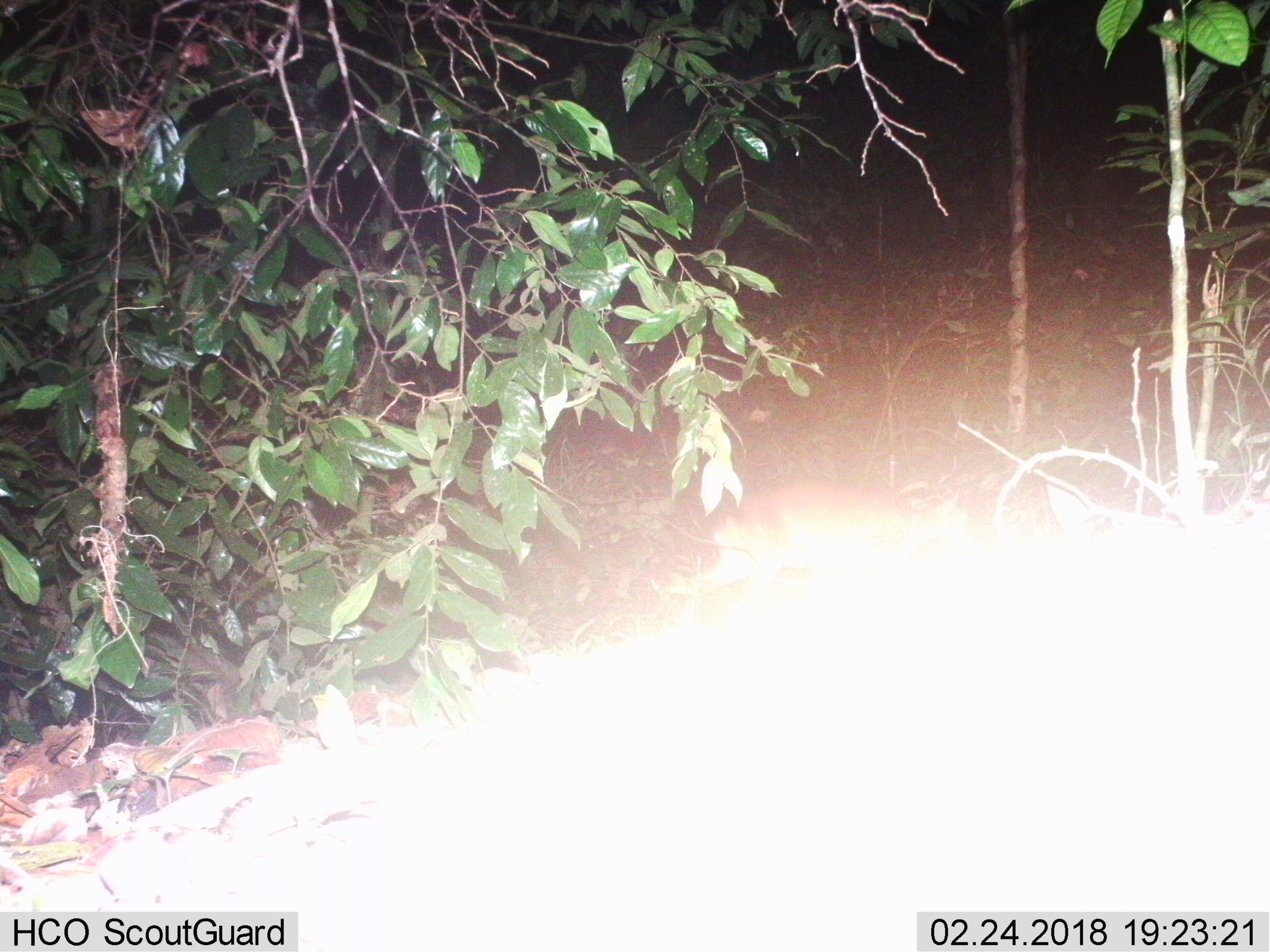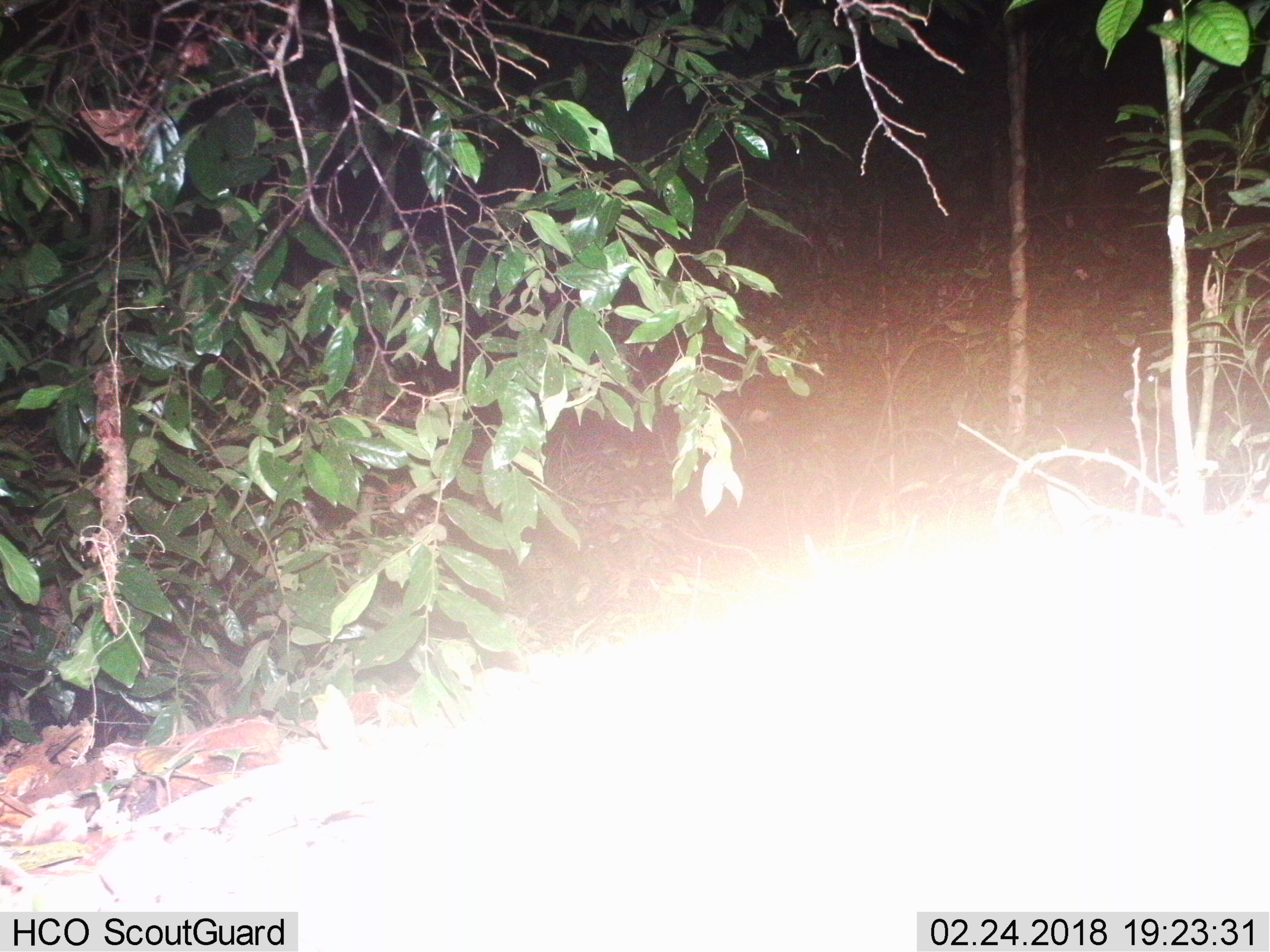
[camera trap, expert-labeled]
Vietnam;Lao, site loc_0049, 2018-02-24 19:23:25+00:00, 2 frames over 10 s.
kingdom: Animalia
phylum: Chordata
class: Mammalia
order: Artiodactyla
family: Cervidae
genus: Muntiacus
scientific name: Muntiacus vuquangensis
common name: large-antlered muntjac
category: large antlered muntjac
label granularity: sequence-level